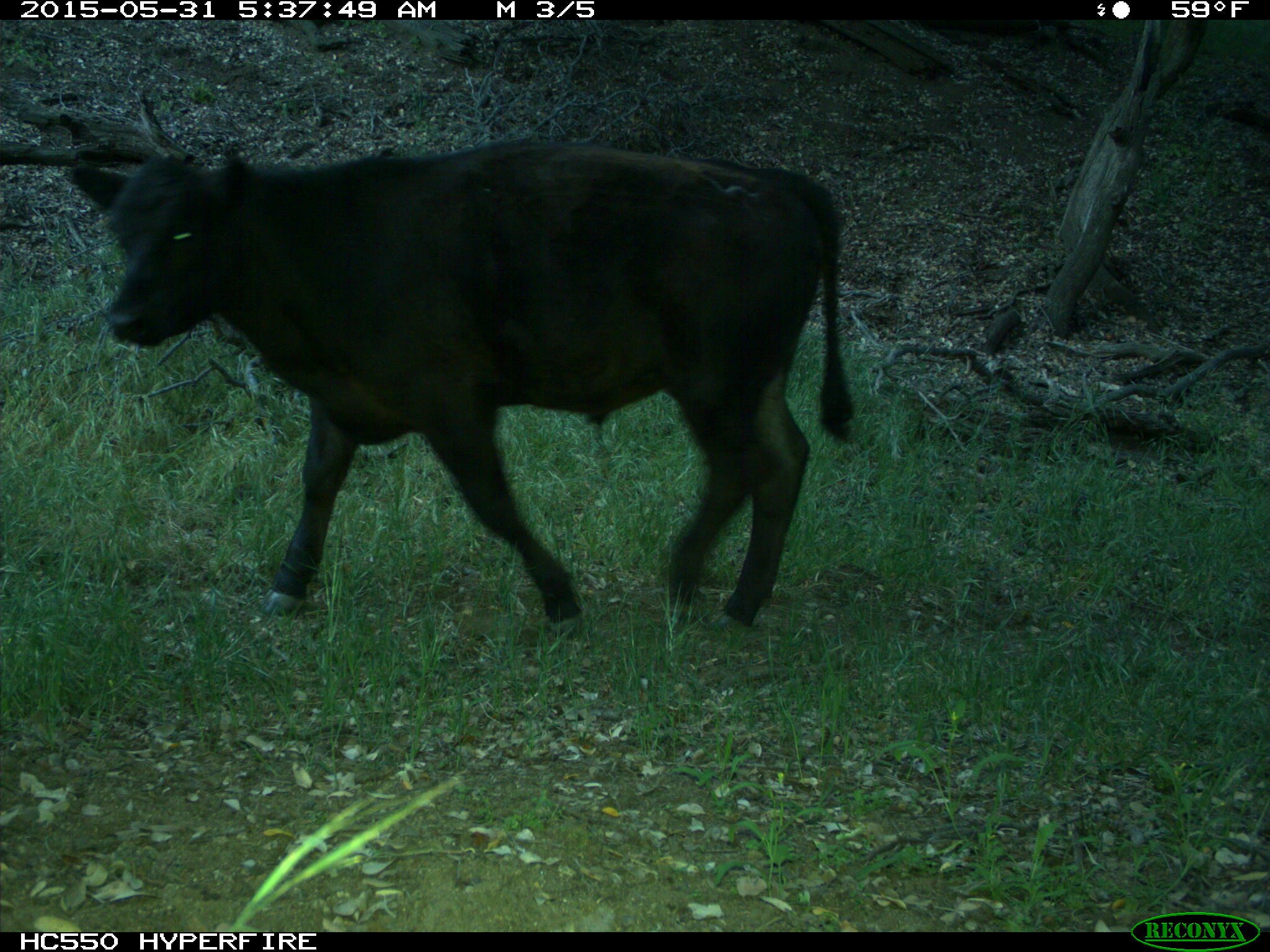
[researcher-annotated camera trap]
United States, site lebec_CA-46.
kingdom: Animalia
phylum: Chordata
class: Mammalia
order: Artiodactyla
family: Bovidae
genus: Bos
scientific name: Bos taurus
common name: domestic cow